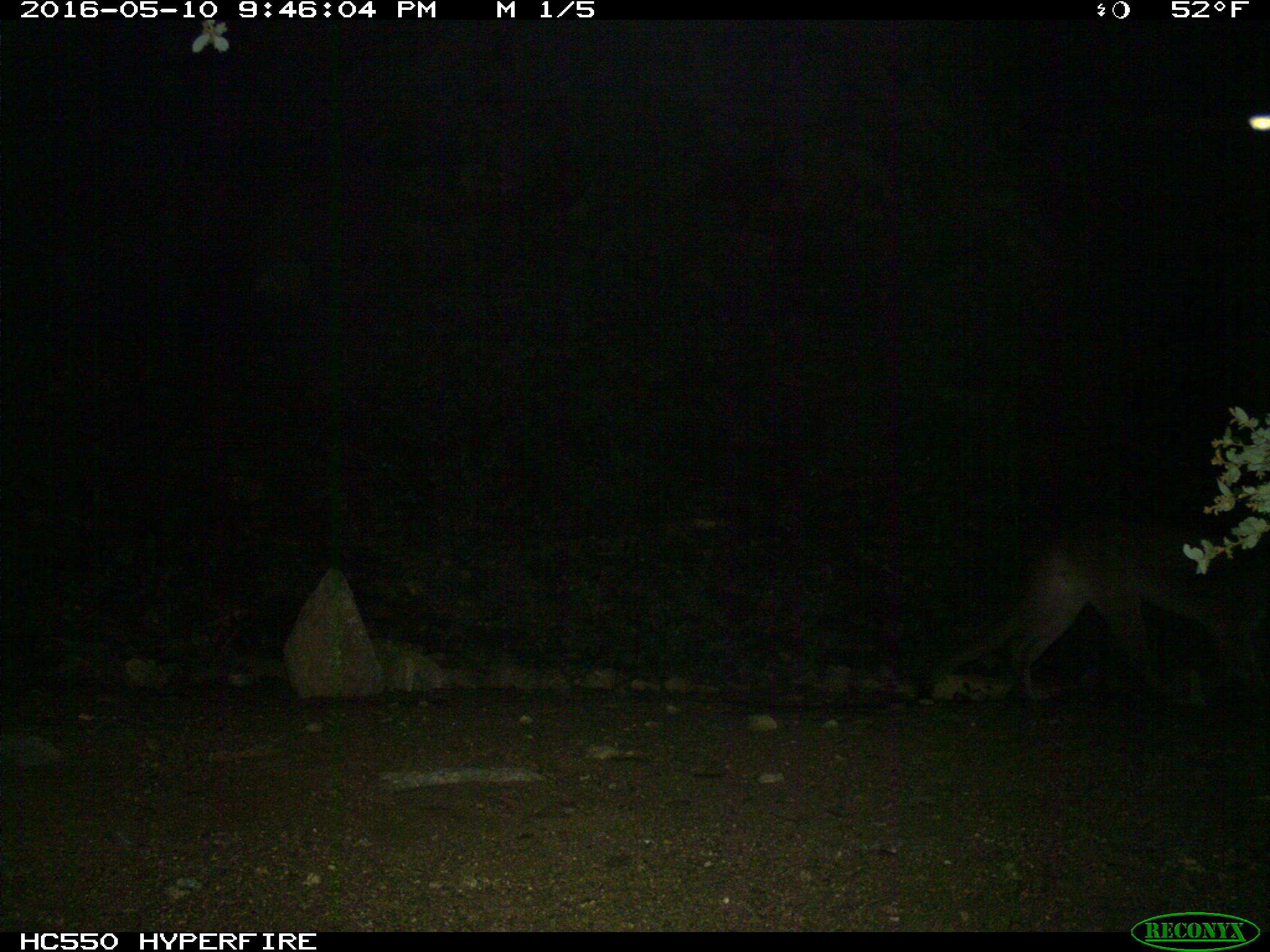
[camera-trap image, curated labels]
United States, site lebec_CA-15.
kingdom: Animalia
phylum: Chordata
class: Mammalia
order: Carnivora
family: Felidae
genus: Puma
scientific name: Puma concolor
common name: mountain lion